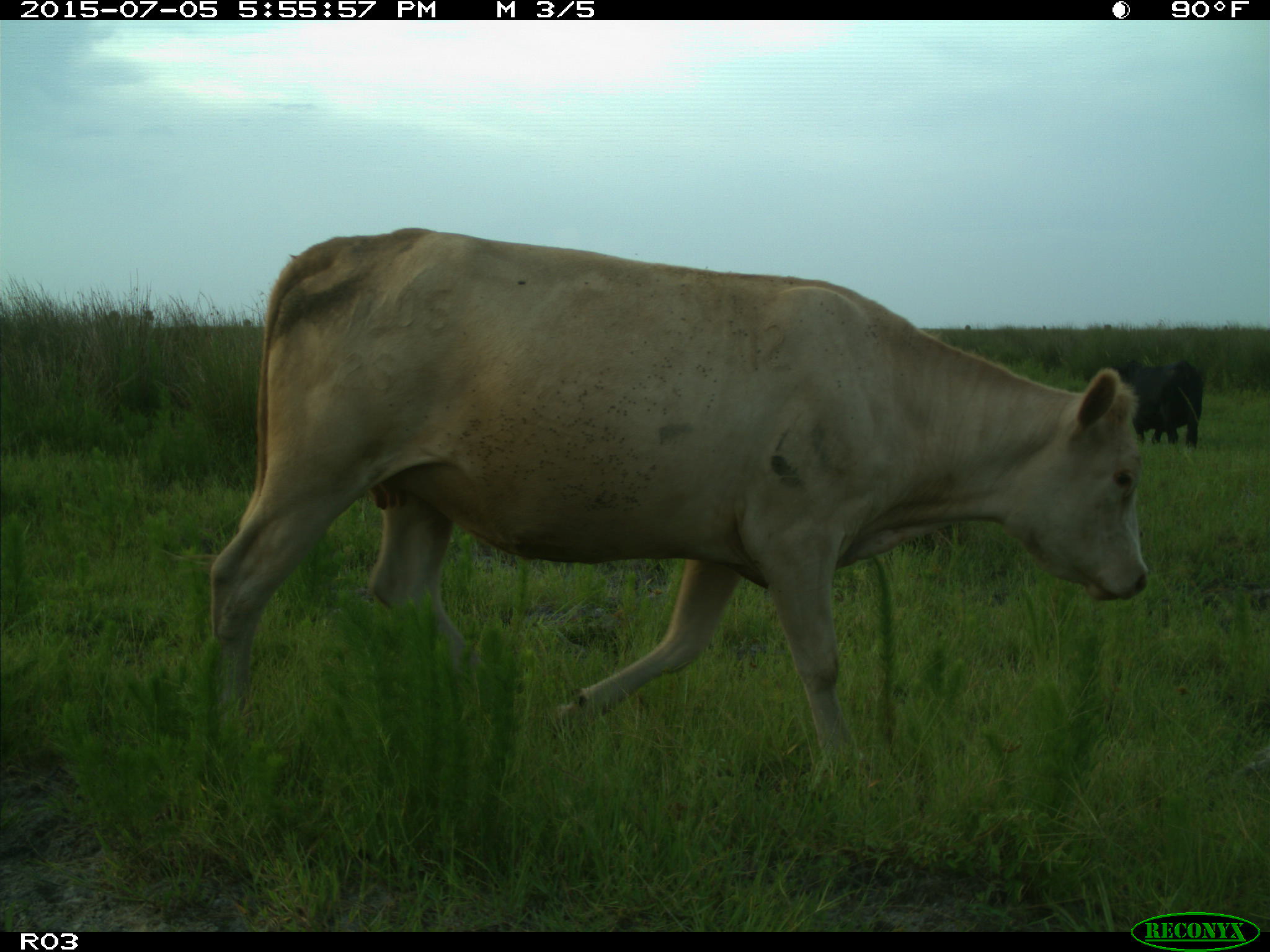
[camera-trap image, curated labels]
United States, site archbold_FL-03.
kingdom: Animalia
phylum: Chordata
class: Mammalia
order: Artiodactyla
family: Bovidae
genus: Bos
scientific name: Bos taurus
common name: domestic cow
Bos taurus (domestic cow).